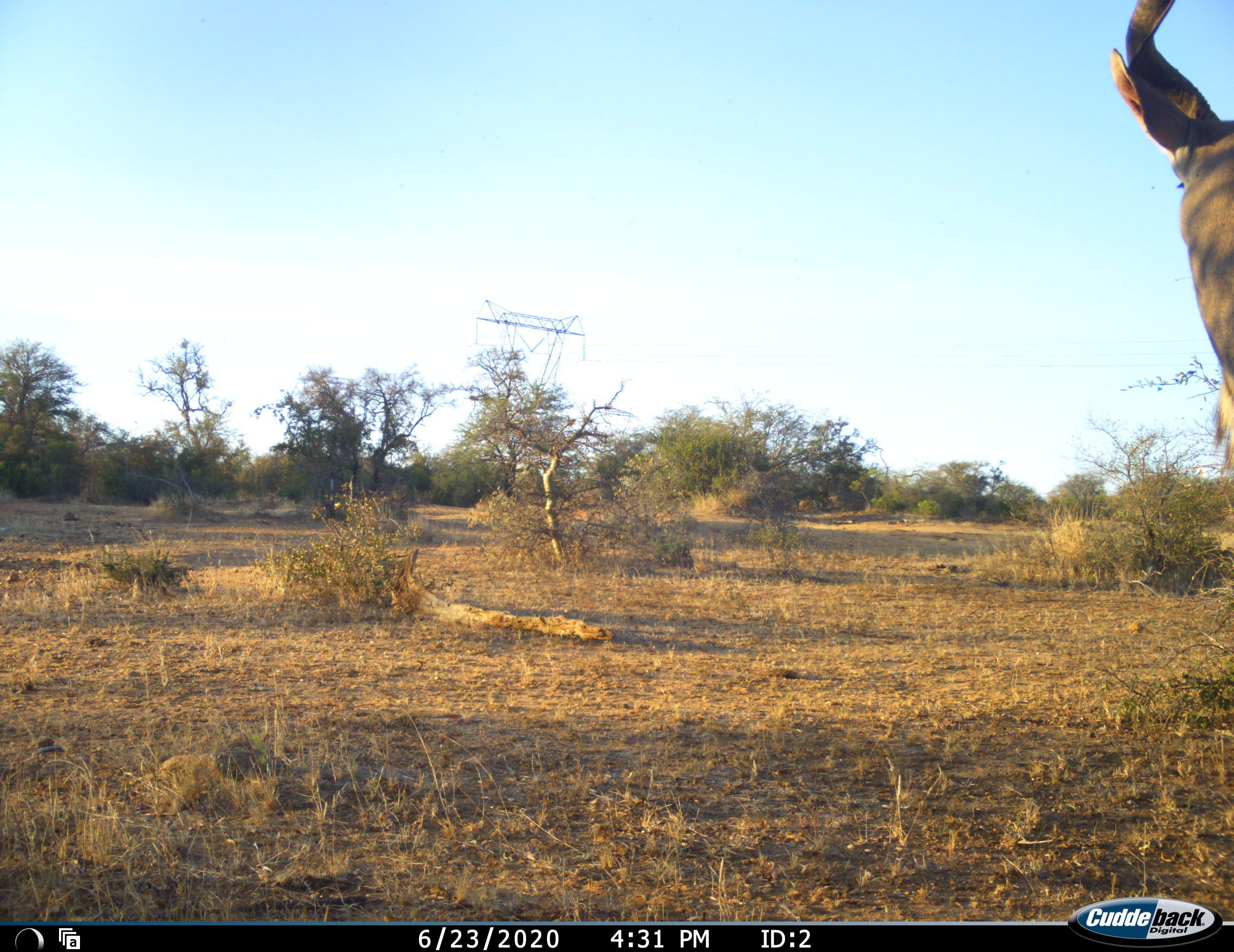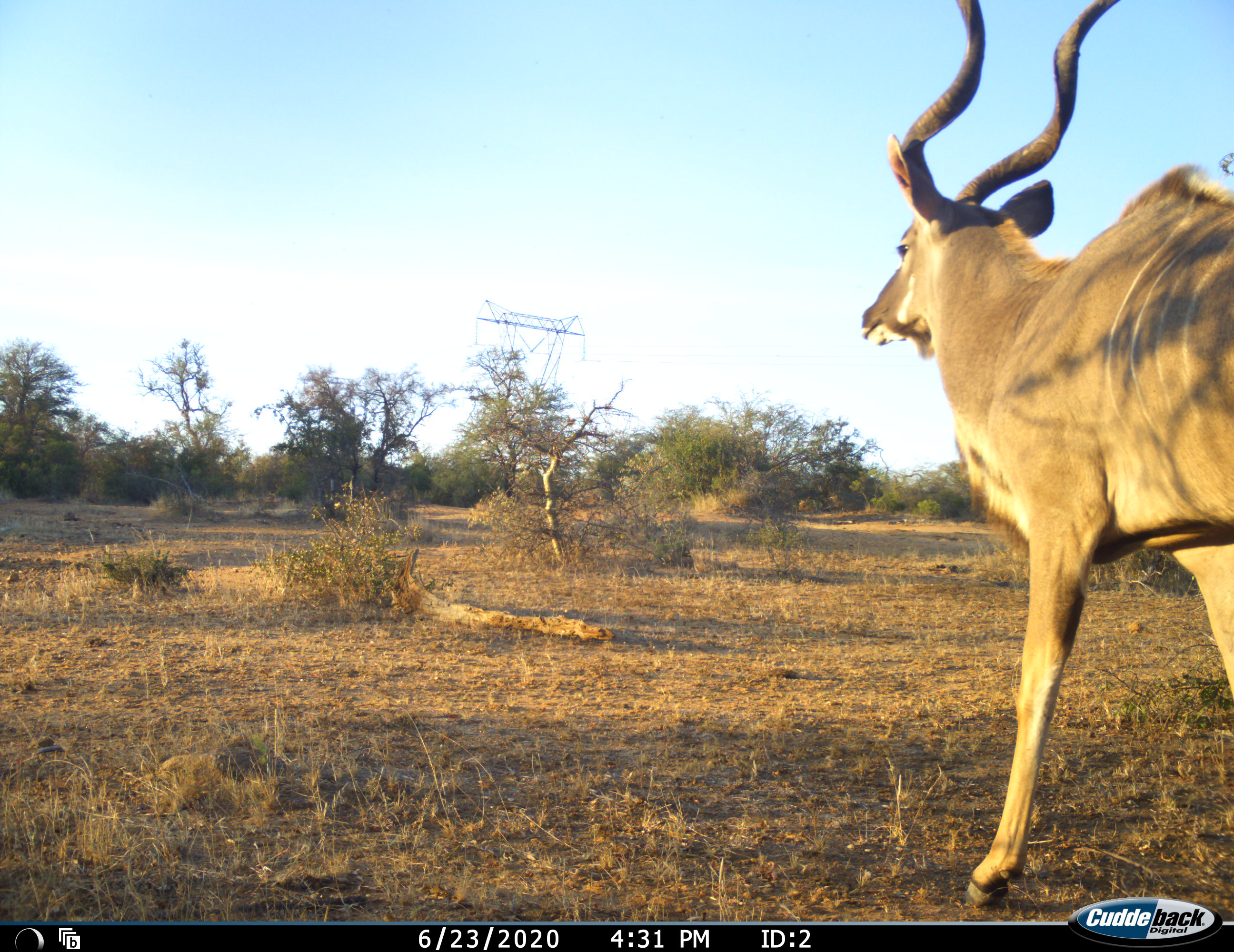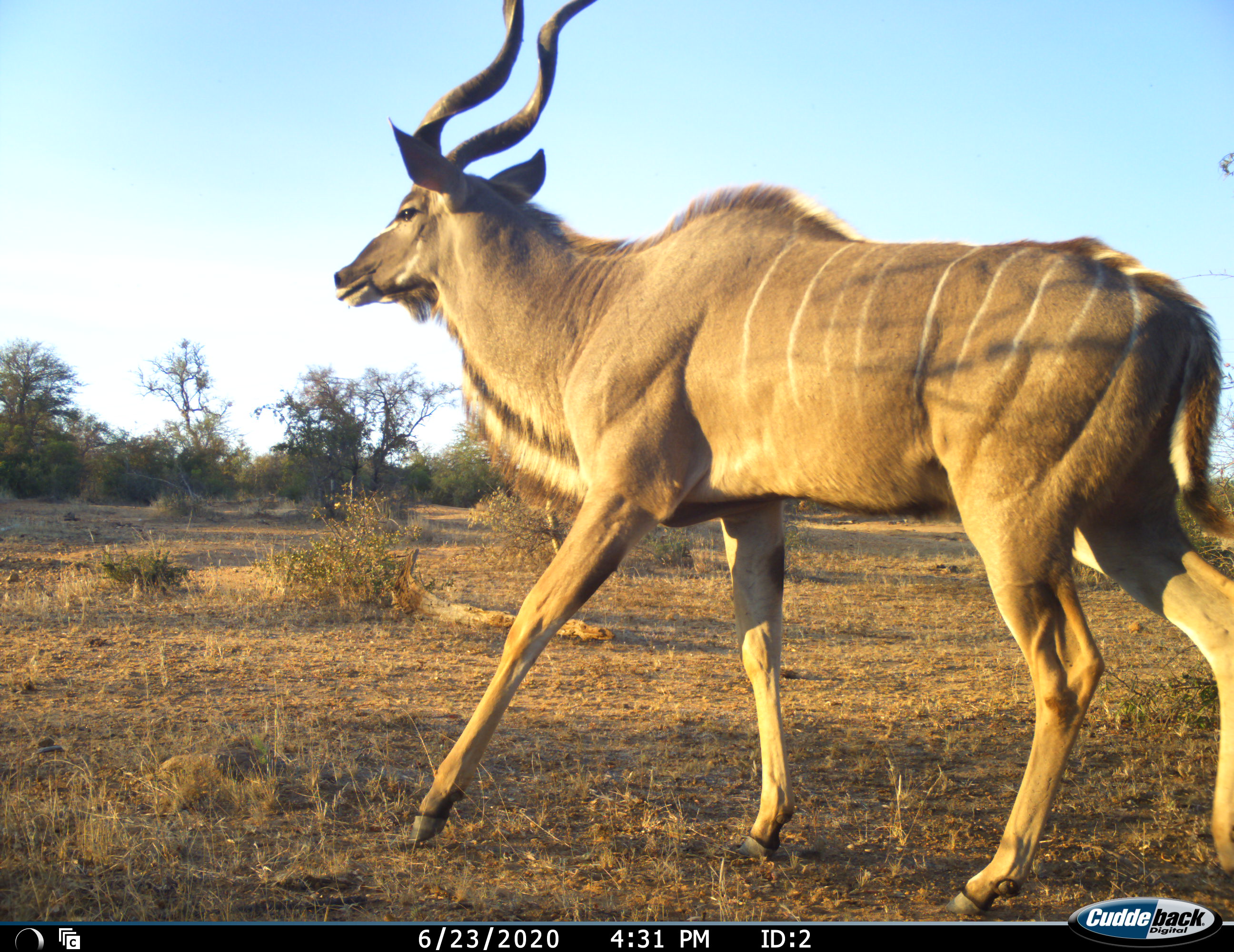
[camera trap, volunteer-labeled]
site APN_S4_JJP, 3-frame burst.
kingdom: Animalia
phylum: Chordata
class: Mammalia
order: Artiodactyla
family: Bovidae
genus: Tragelaphus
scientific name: Tragelaphus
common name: kudu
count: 1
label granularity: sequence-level